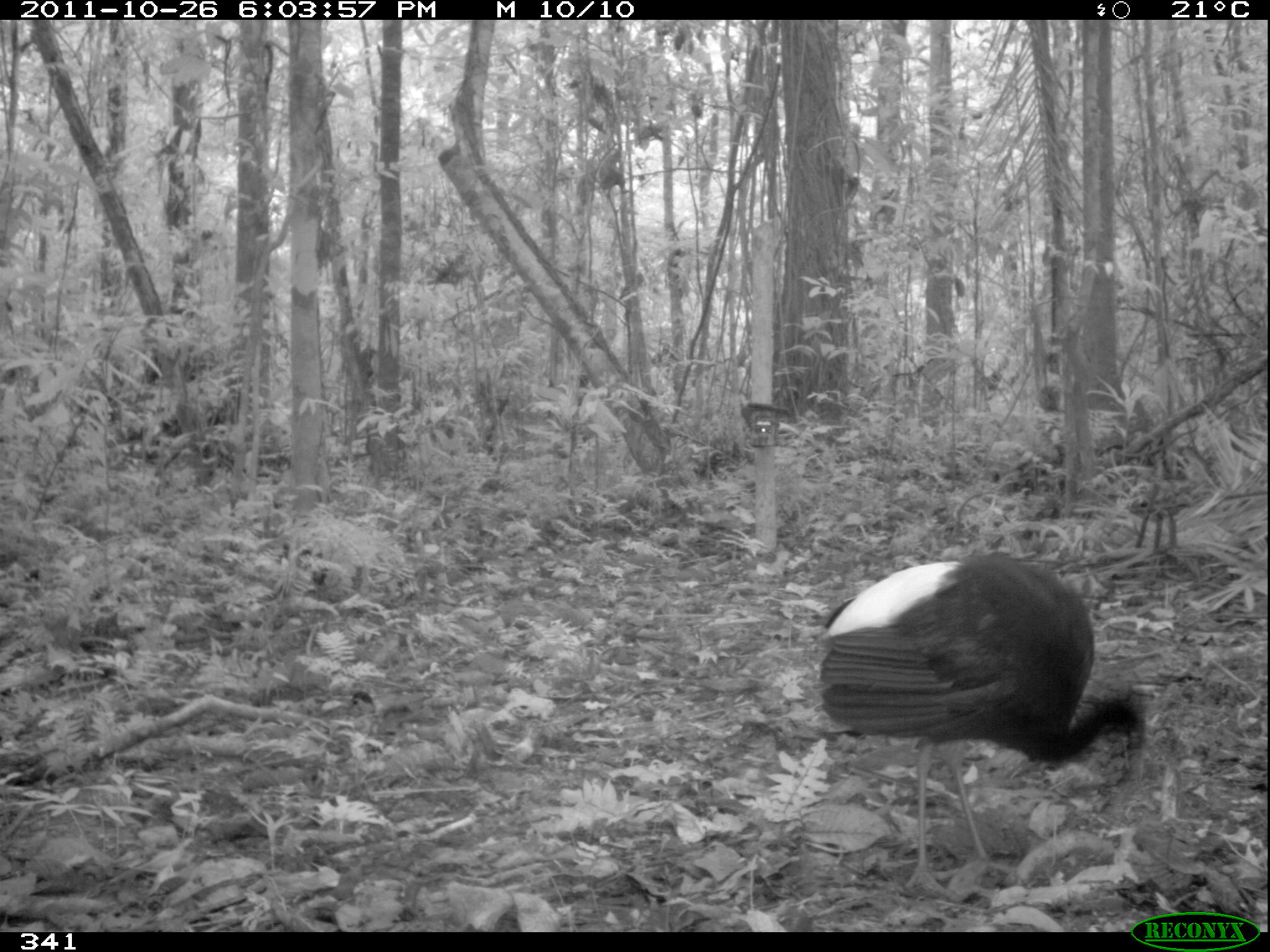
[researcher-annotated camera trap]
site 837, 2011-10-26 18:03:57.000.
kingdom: Animalia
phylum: Chordata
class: Aves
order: Gruiformes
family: Psophiidae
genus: Psophia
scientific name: Psophia leucoptera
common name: pale-winged trumpeter